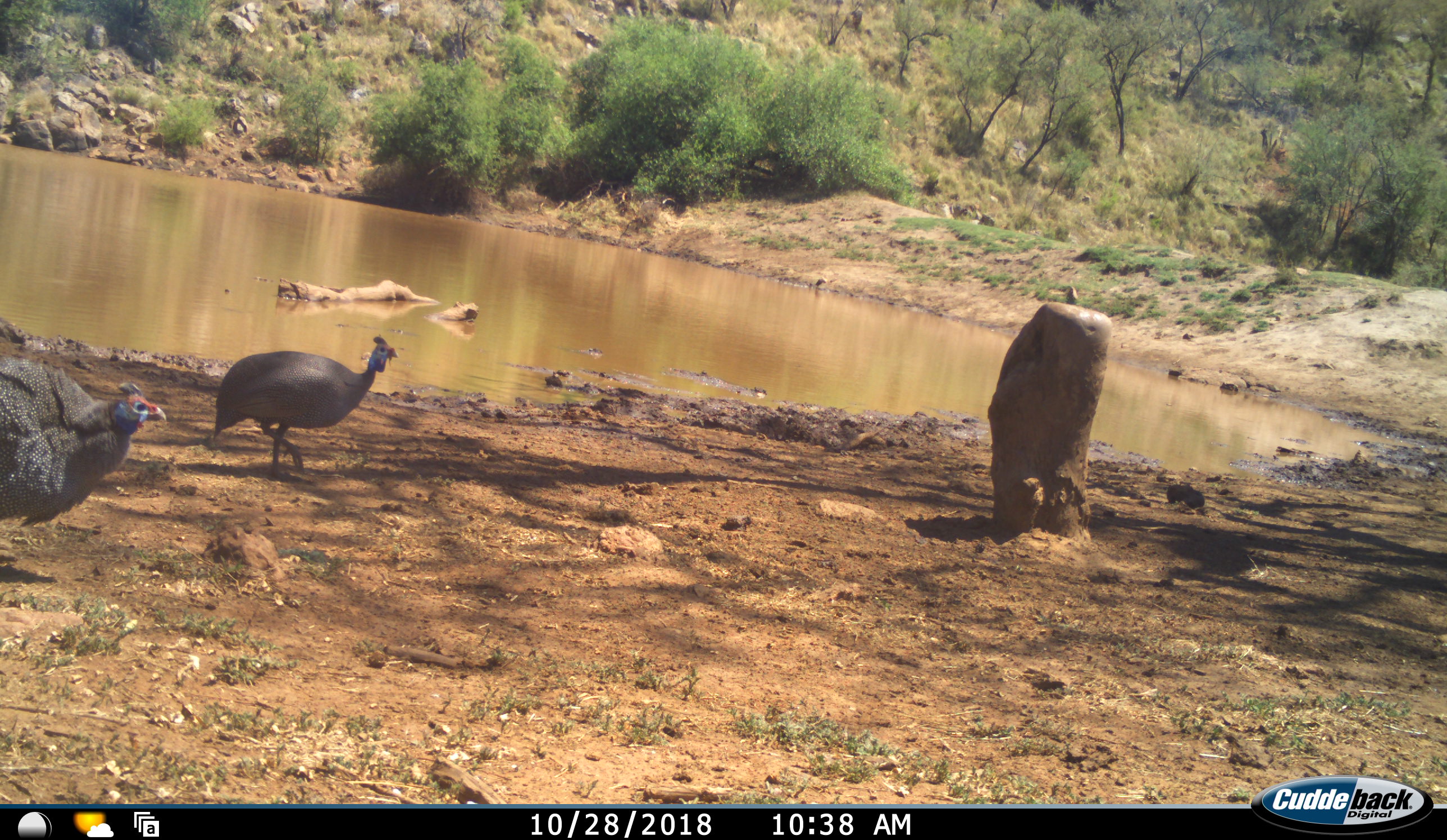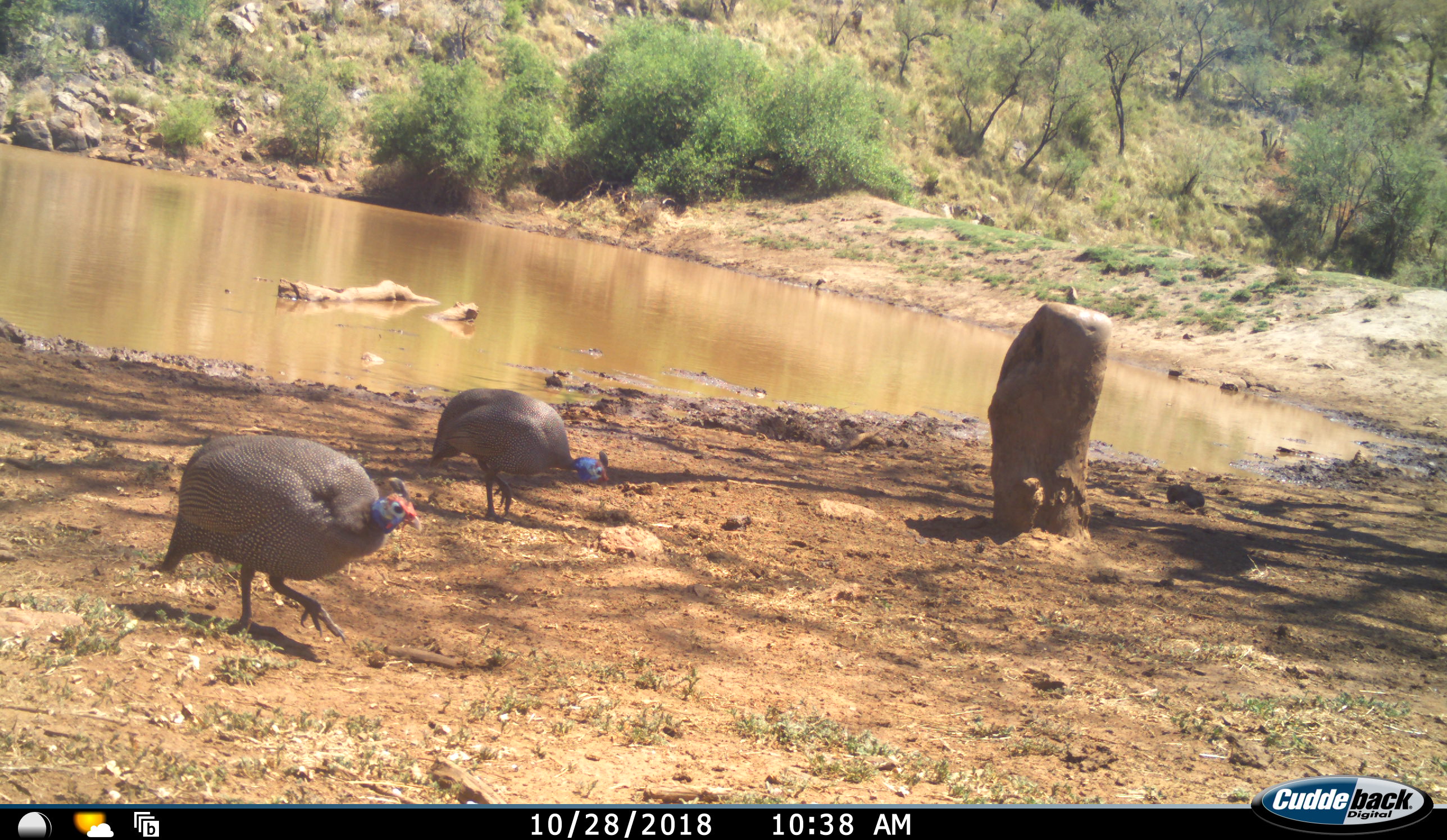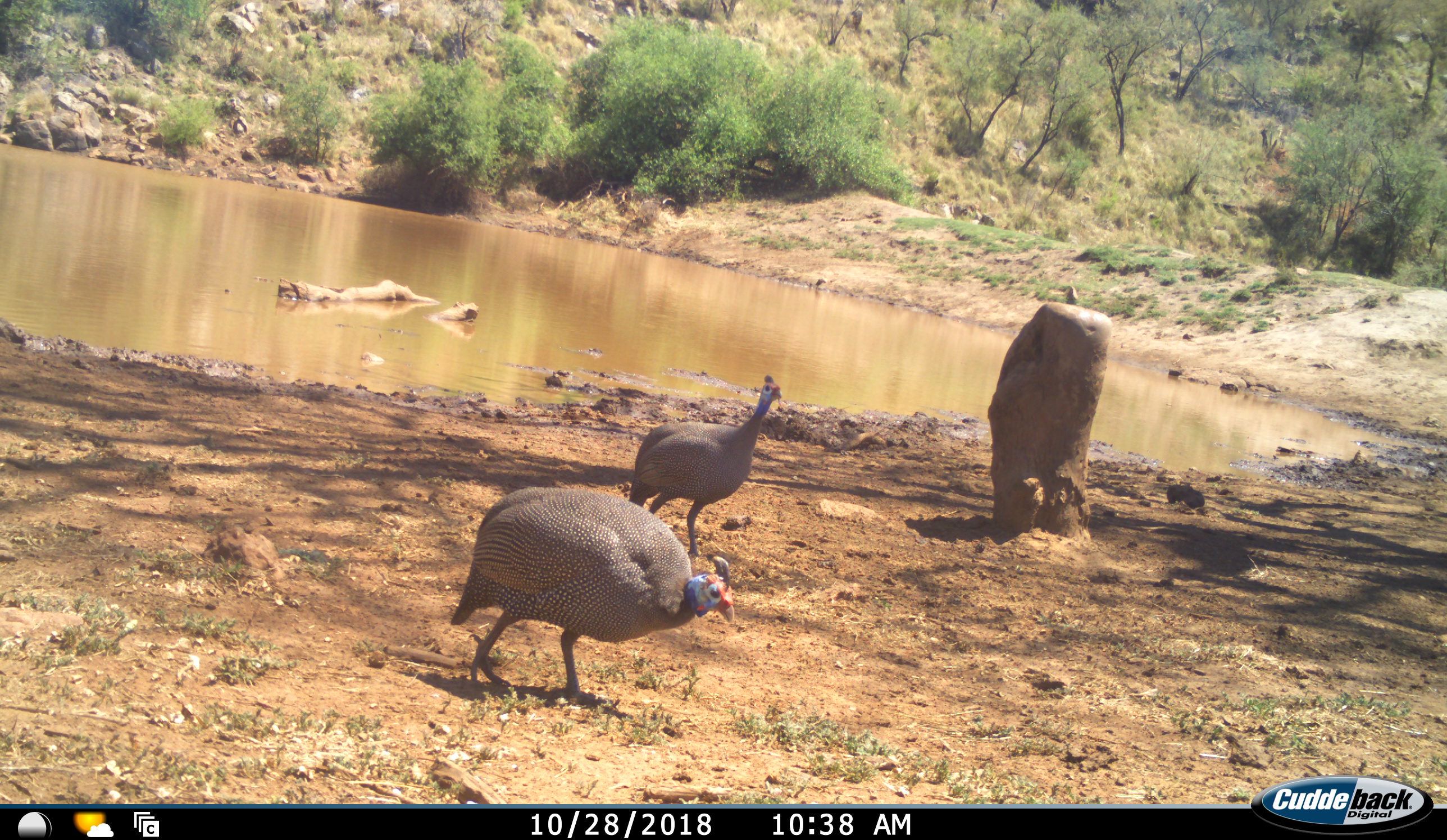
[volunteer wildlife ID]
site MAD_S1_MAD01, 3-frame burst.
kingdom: Animalia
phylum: Chordata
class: Aves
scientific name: Aves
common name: bird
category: birdother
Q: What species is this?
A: Birdother (bird) (Aves).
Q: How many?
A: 2.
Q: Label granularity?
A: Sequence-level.